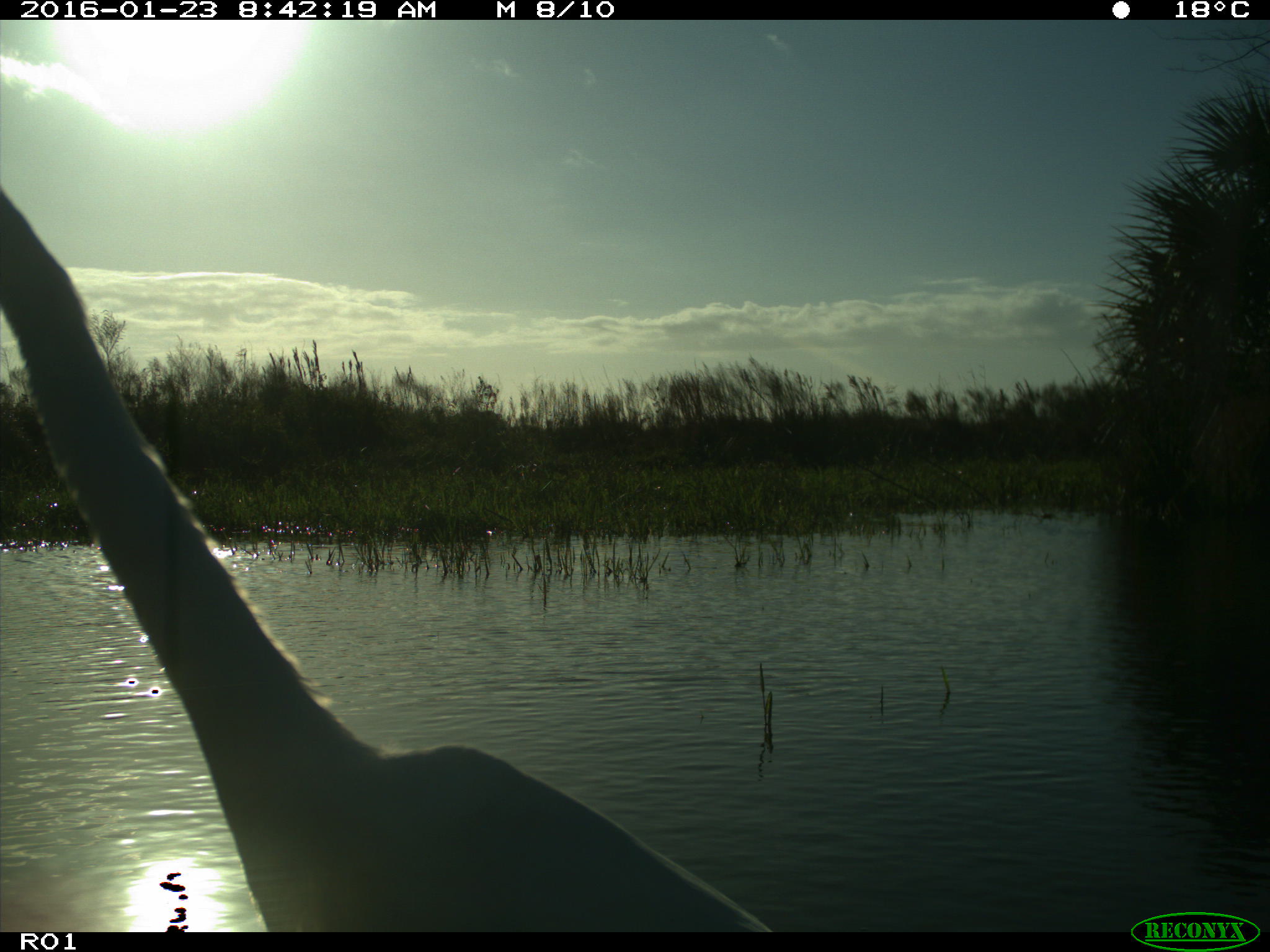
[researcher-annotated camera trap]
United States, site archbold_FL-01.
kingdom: Animalia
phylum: Chordata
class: Aves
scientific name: Aves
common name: birds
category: unidentified bird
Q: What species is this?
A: Unidentified bird (birds) (Aves).